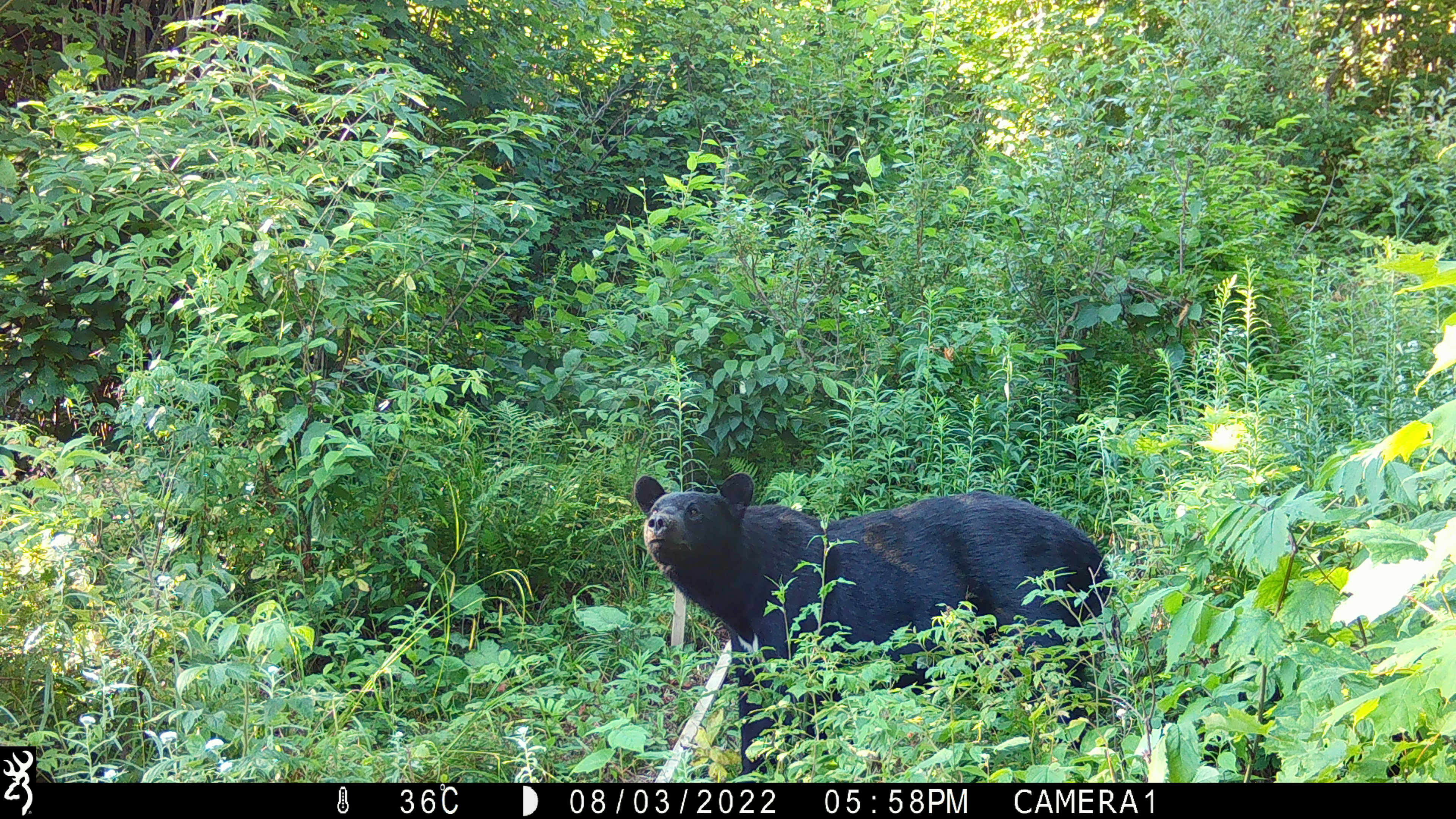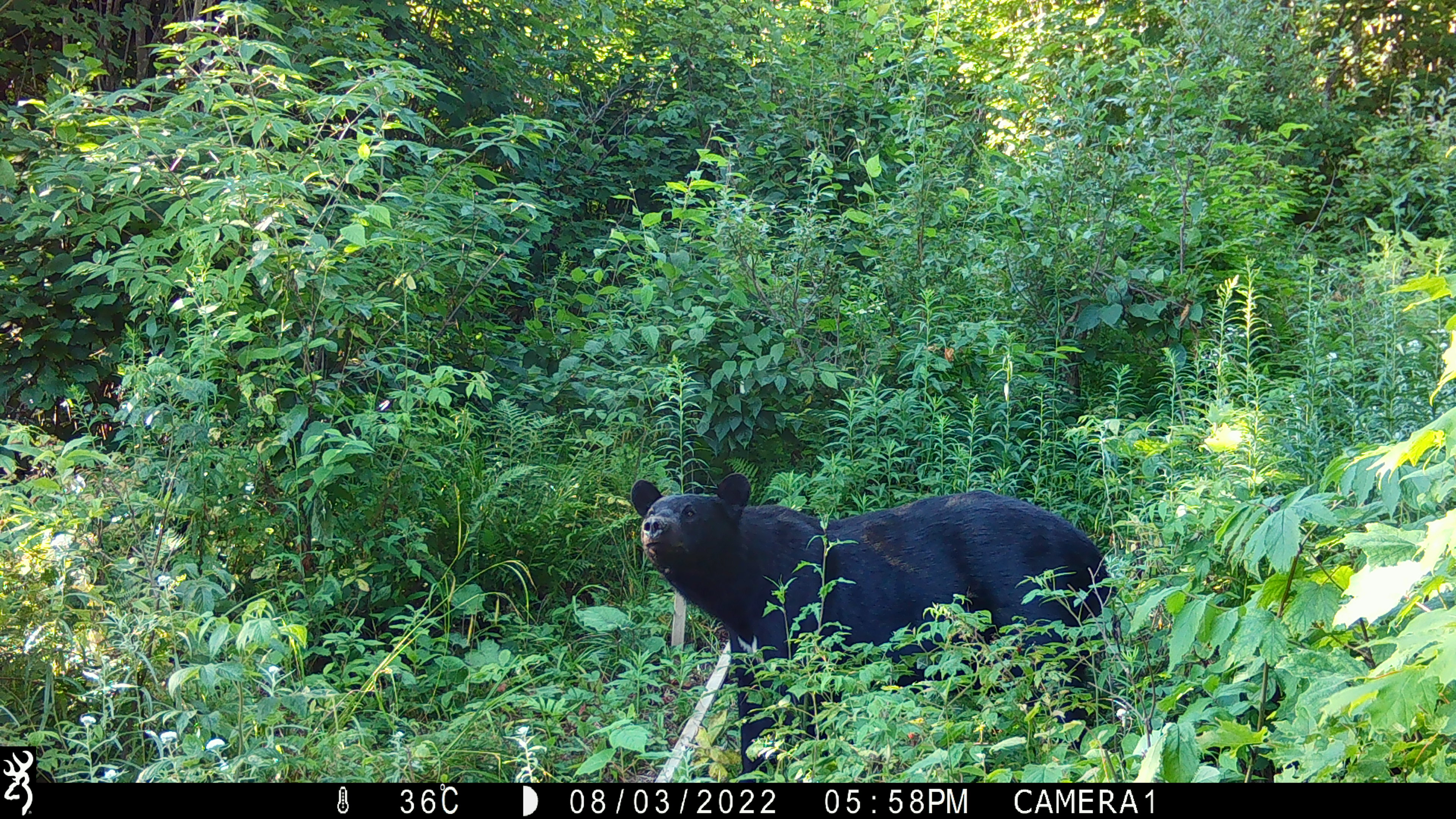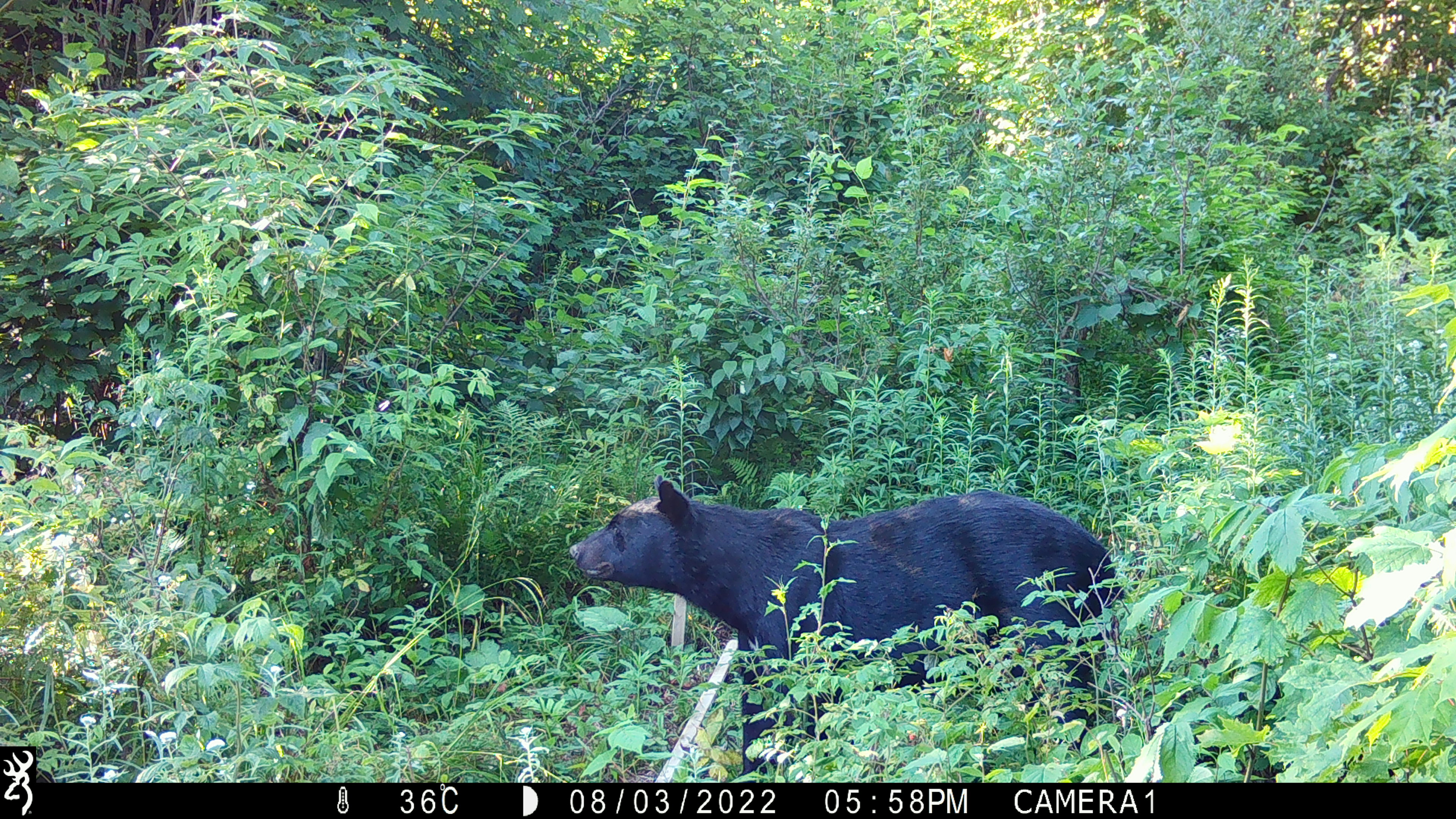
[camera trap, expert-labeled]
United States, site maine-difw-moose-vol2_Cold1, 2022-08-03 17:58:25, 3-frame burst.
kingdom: Animalia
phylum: Chordata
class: Mammalia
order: Carnivora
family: Ursidae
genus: Ursus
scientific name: Ursus americanus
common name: black bear